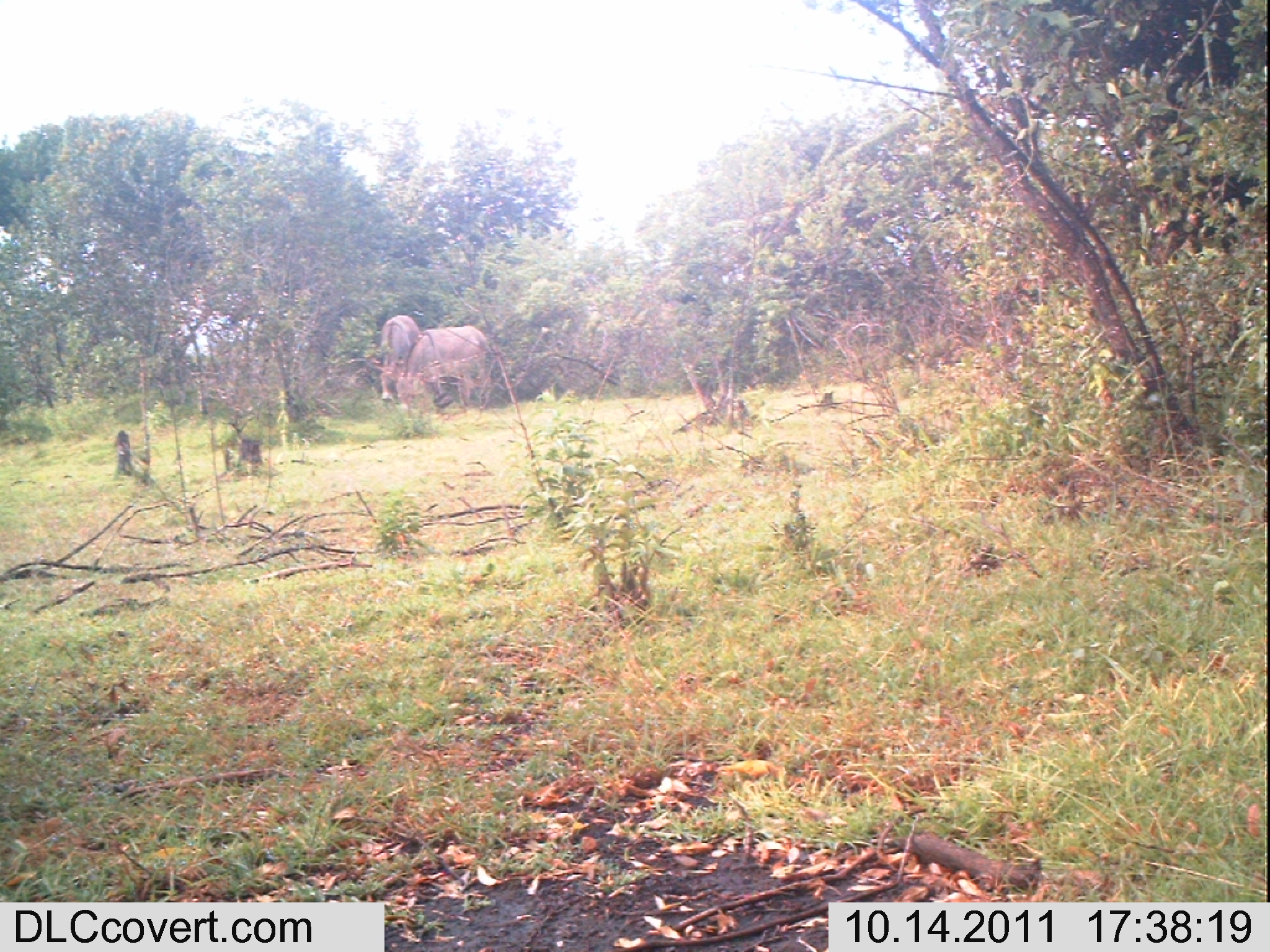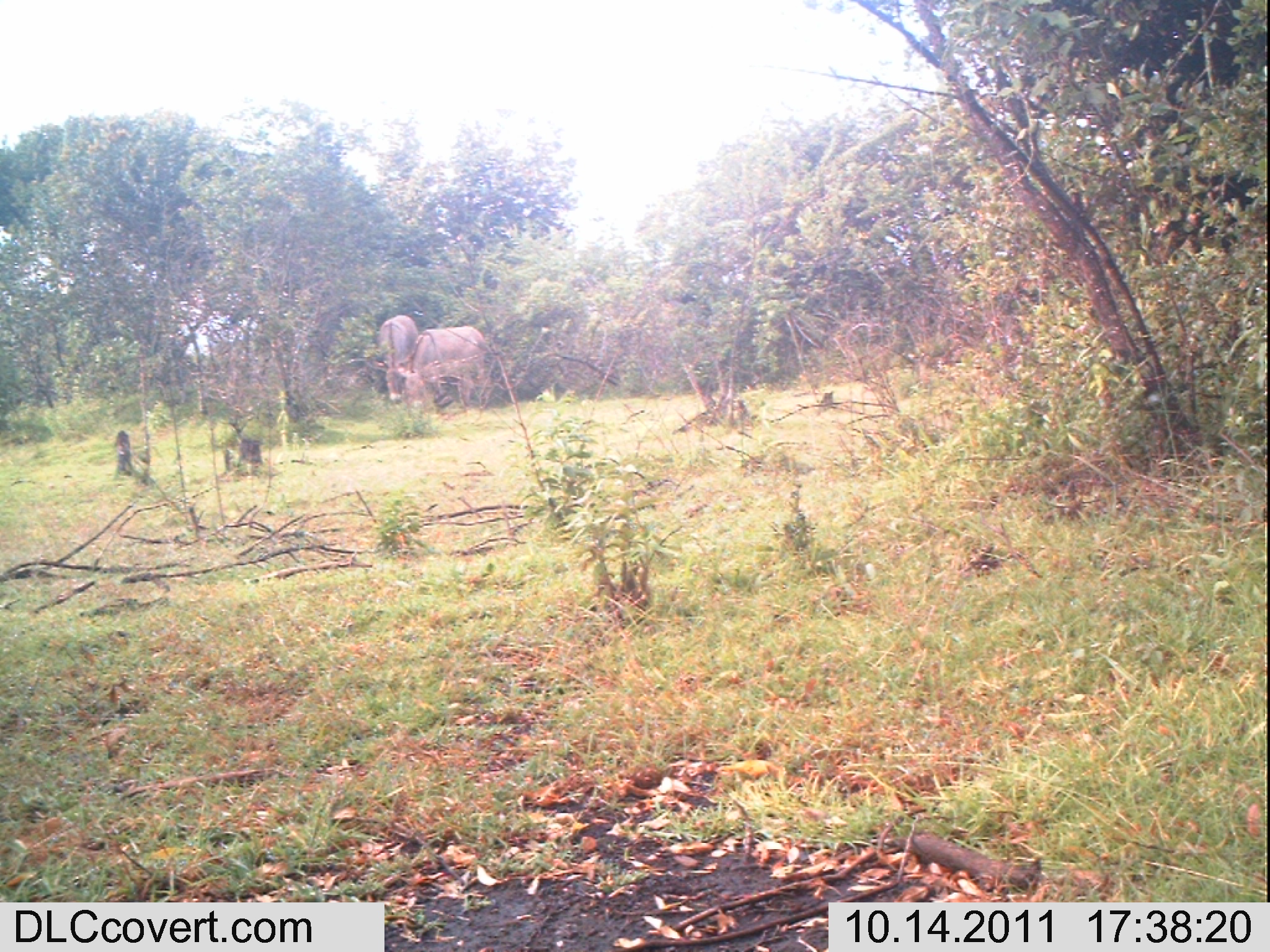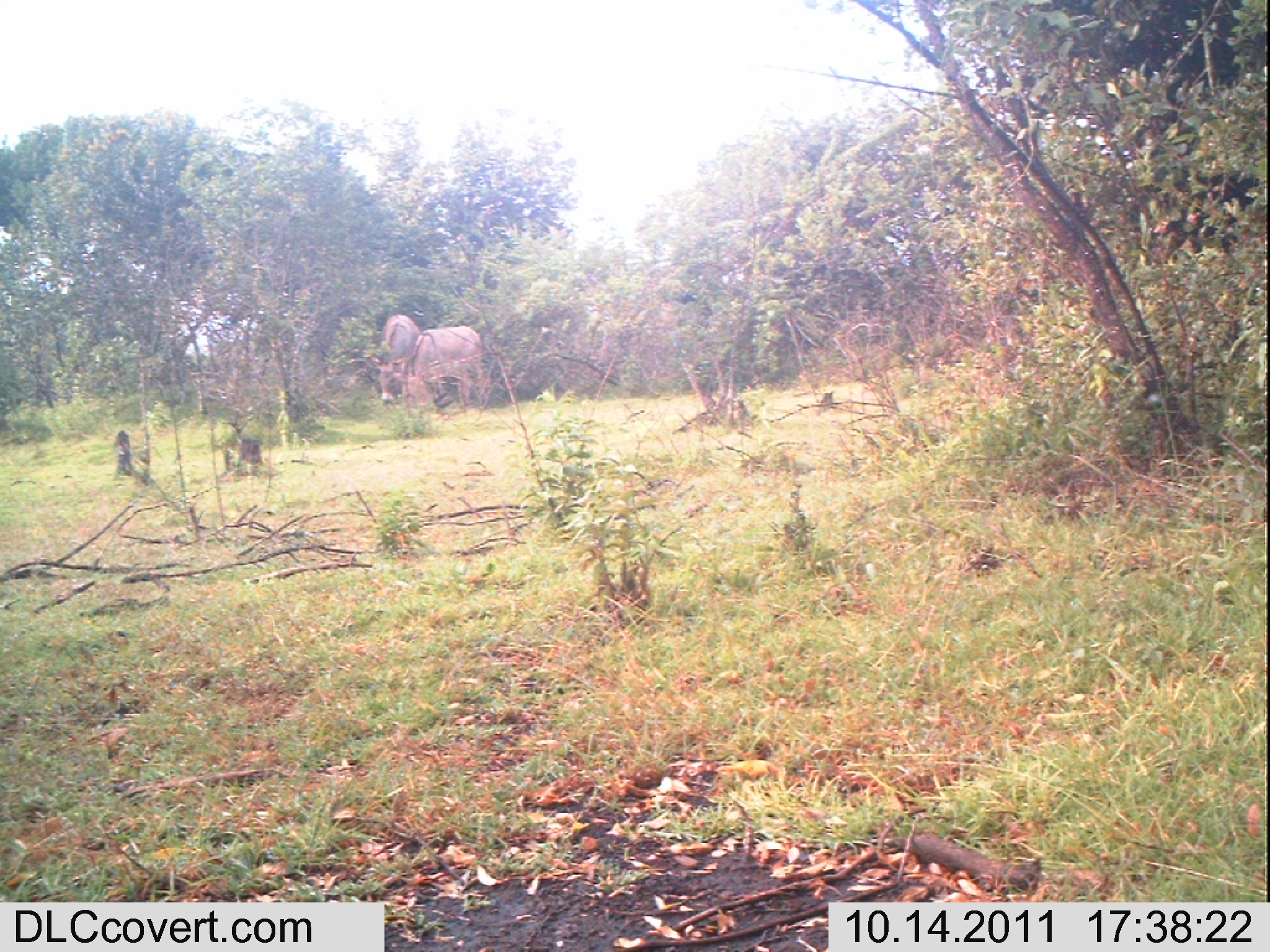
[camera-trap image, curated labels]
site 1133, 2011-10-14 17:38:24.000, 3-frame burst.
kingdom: Animalia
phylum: Chordata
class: Mammalia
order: Perissodactyla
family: Equidae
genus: Equus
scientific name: Equus africanus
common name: african wild ass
Equus africanus (african wild ass), count 2.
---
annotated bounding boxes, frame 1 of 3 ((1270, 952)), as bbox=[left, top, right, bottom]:
equus africanus: bbox=[395, 325, 489, 409]; bbox=[380, 314, 422, 402]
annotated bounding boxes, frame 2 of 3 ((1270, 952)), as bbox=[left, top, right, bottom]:
equus africanus: bbox=[398, 326, 492, 407]; bbox=[378, 315, 419, 403]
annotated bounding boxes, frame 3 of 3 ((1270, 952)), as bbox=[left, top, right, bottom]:
equus africanus: bbox=[393, 326, 482, 408]; bbox=[379, 314, 421, 404]